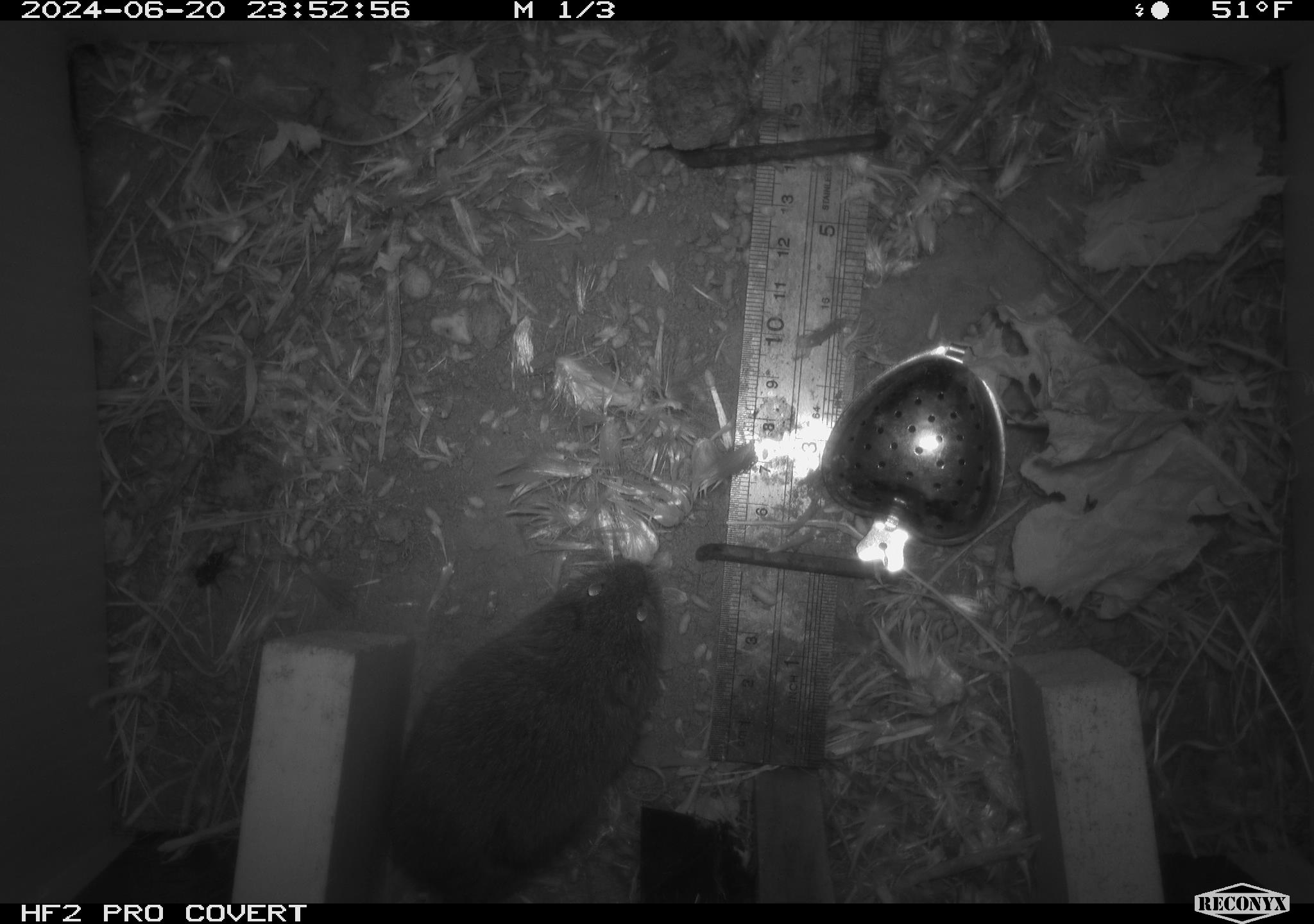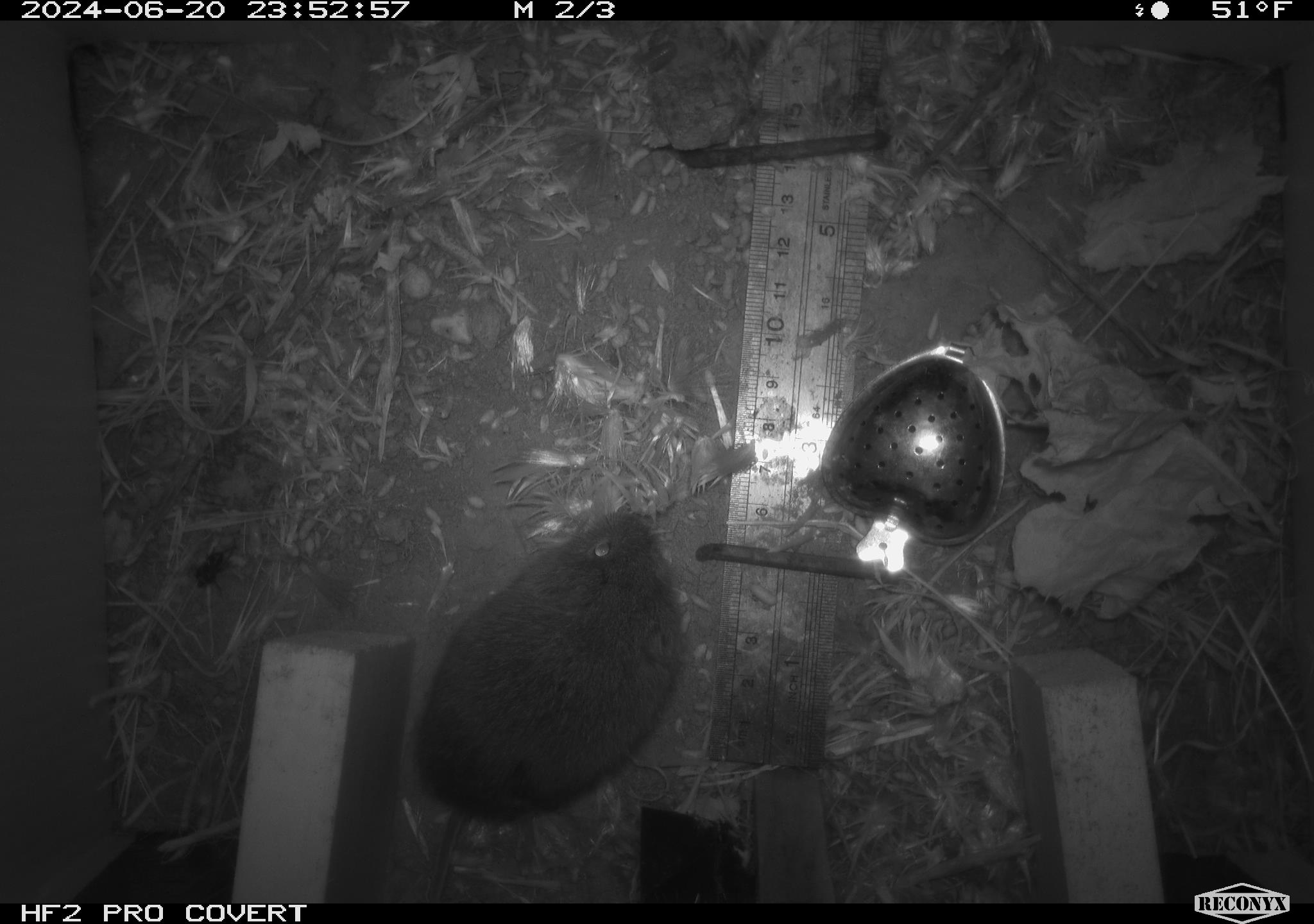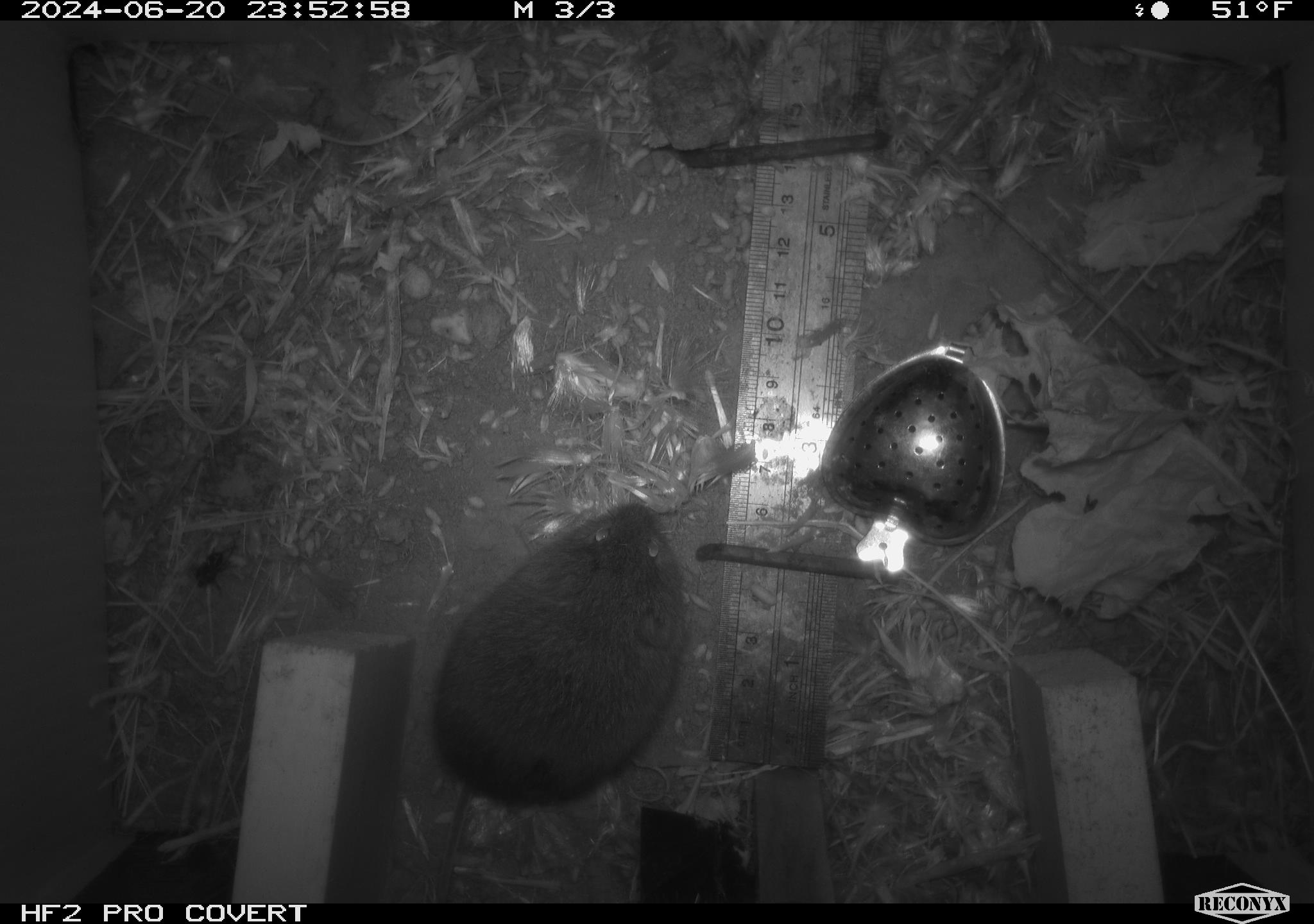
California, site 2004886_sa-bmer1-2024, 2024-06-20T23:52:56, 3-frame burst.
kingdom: Animalia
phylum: Chordata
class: Mammalia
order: Rodentia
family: Cricetidae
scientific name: Cricetidae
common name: hamsters, voles, lemmings, and allies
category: cricetidae family